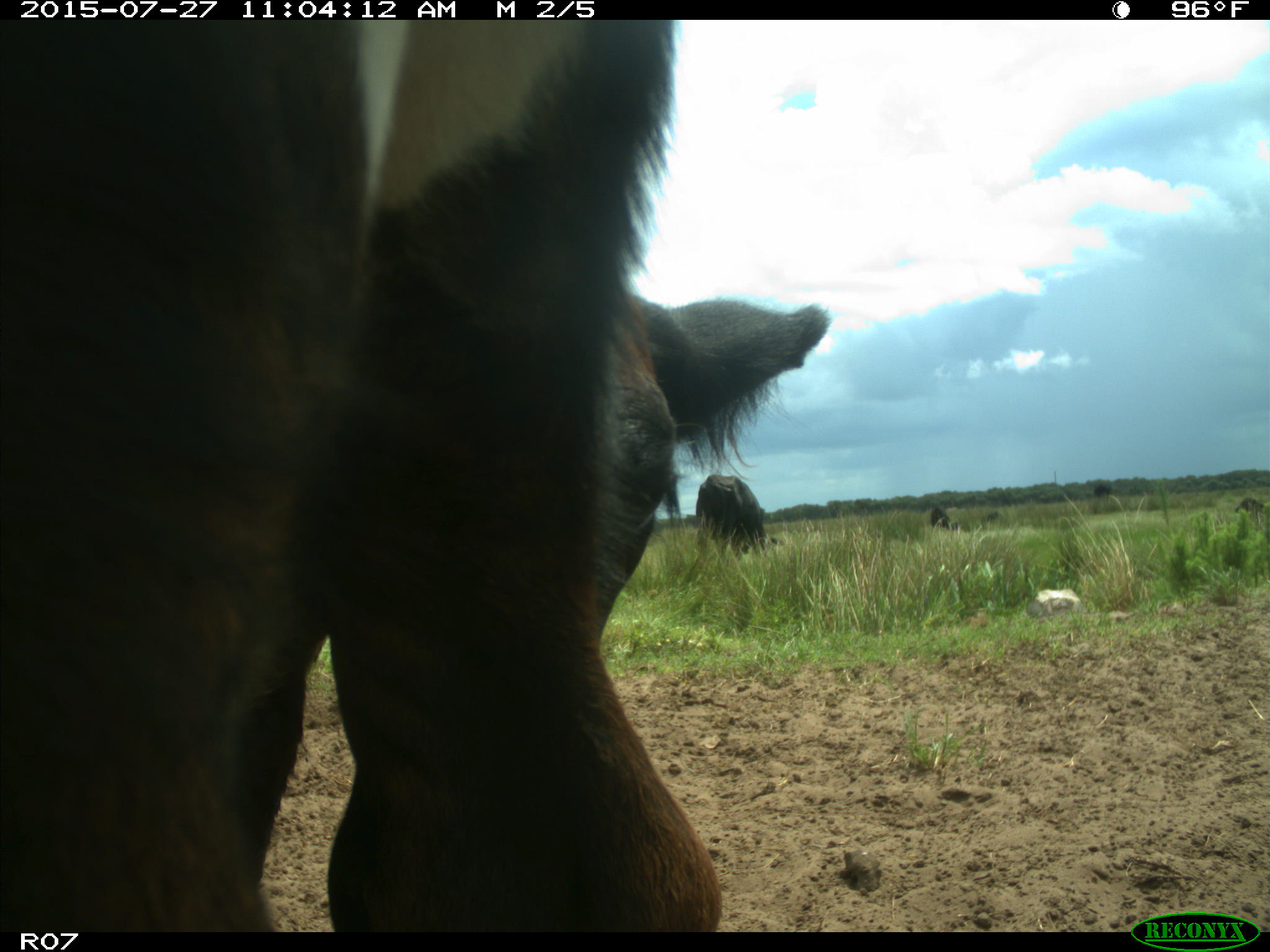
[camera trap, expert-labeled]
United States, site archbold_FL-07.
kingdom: Animalia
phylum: Chordata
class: Mammalia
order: Artiodactyla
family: Bovidae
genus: Bos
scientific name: Bos taurus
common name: domestic cow